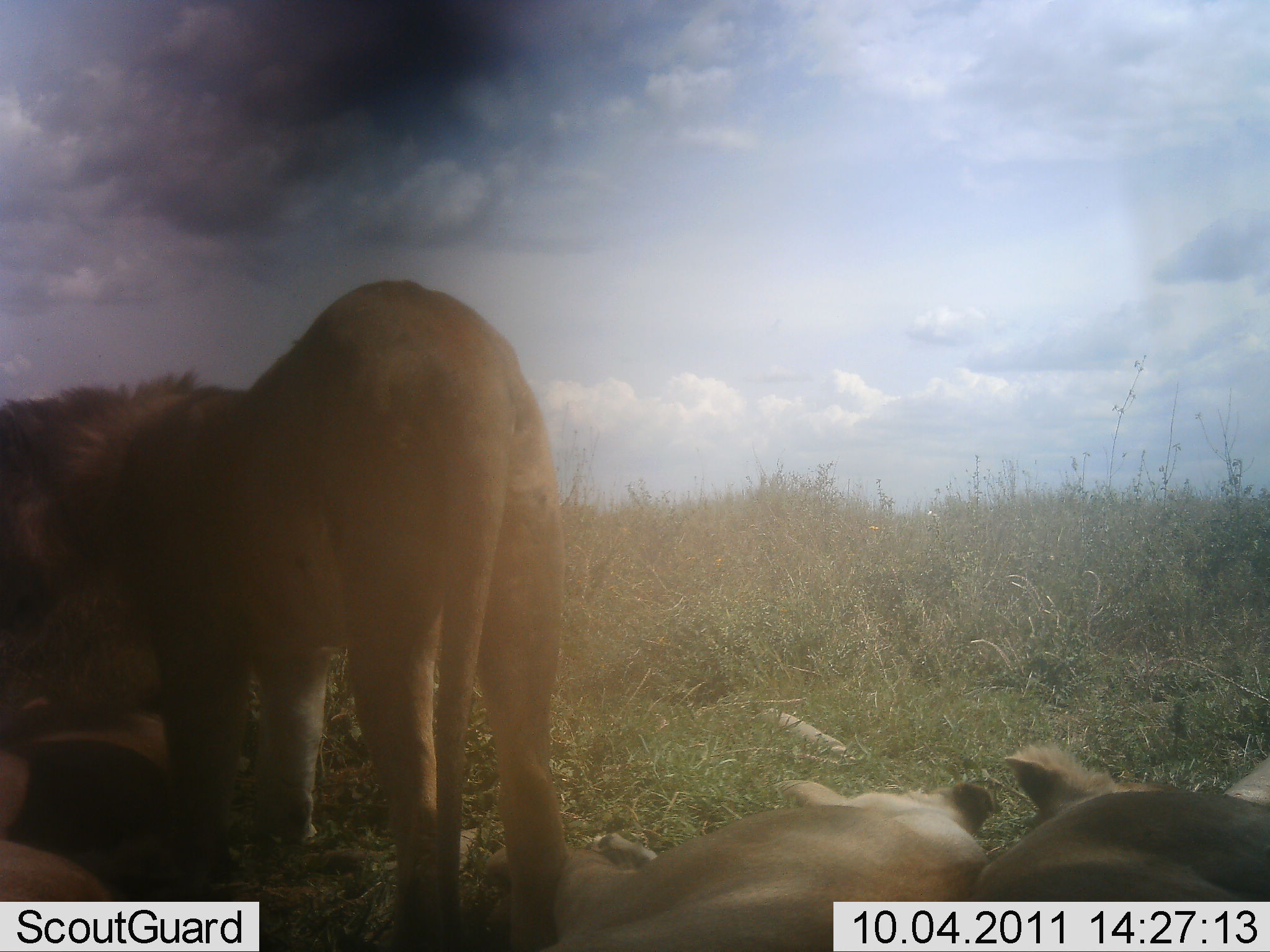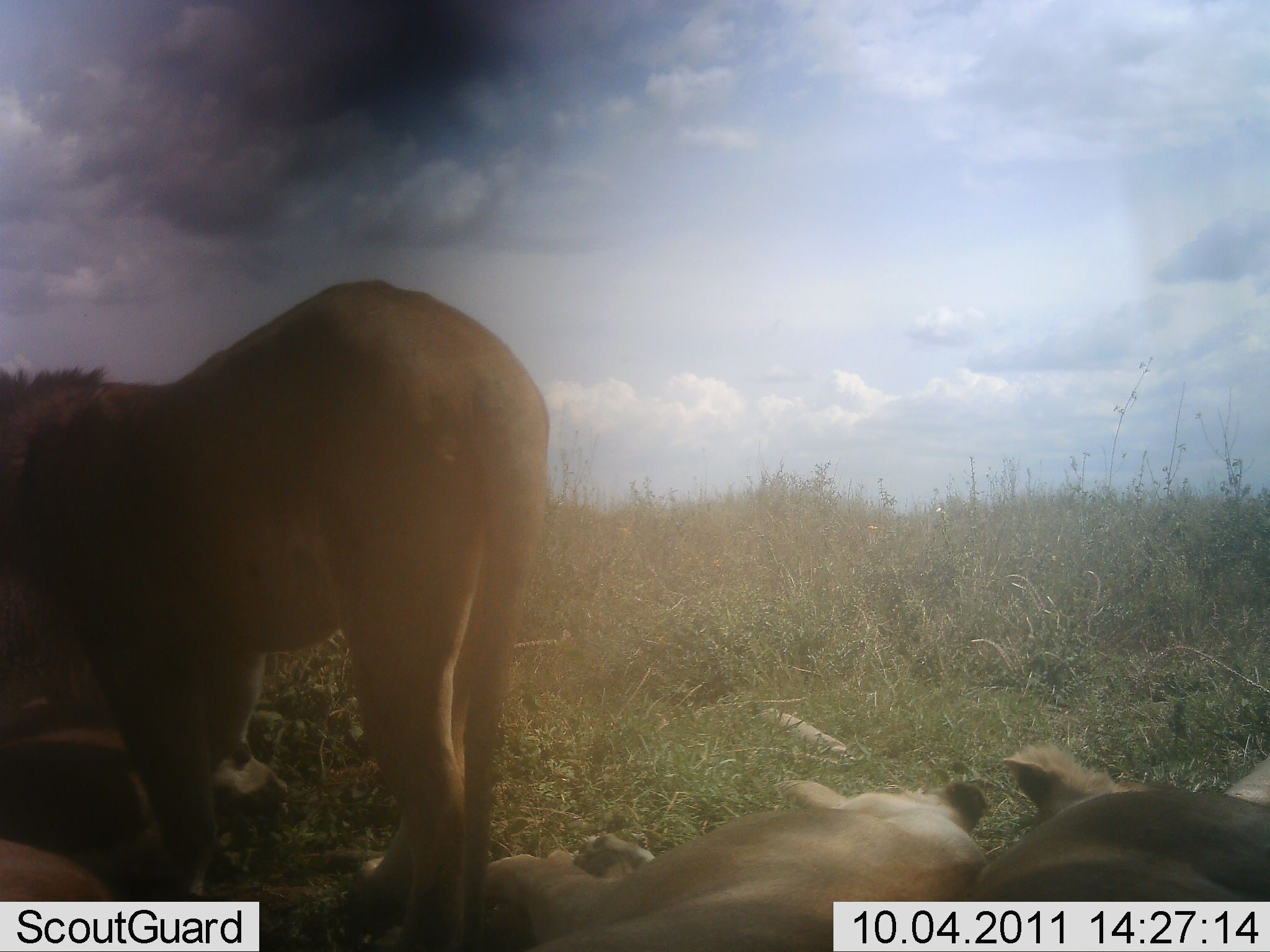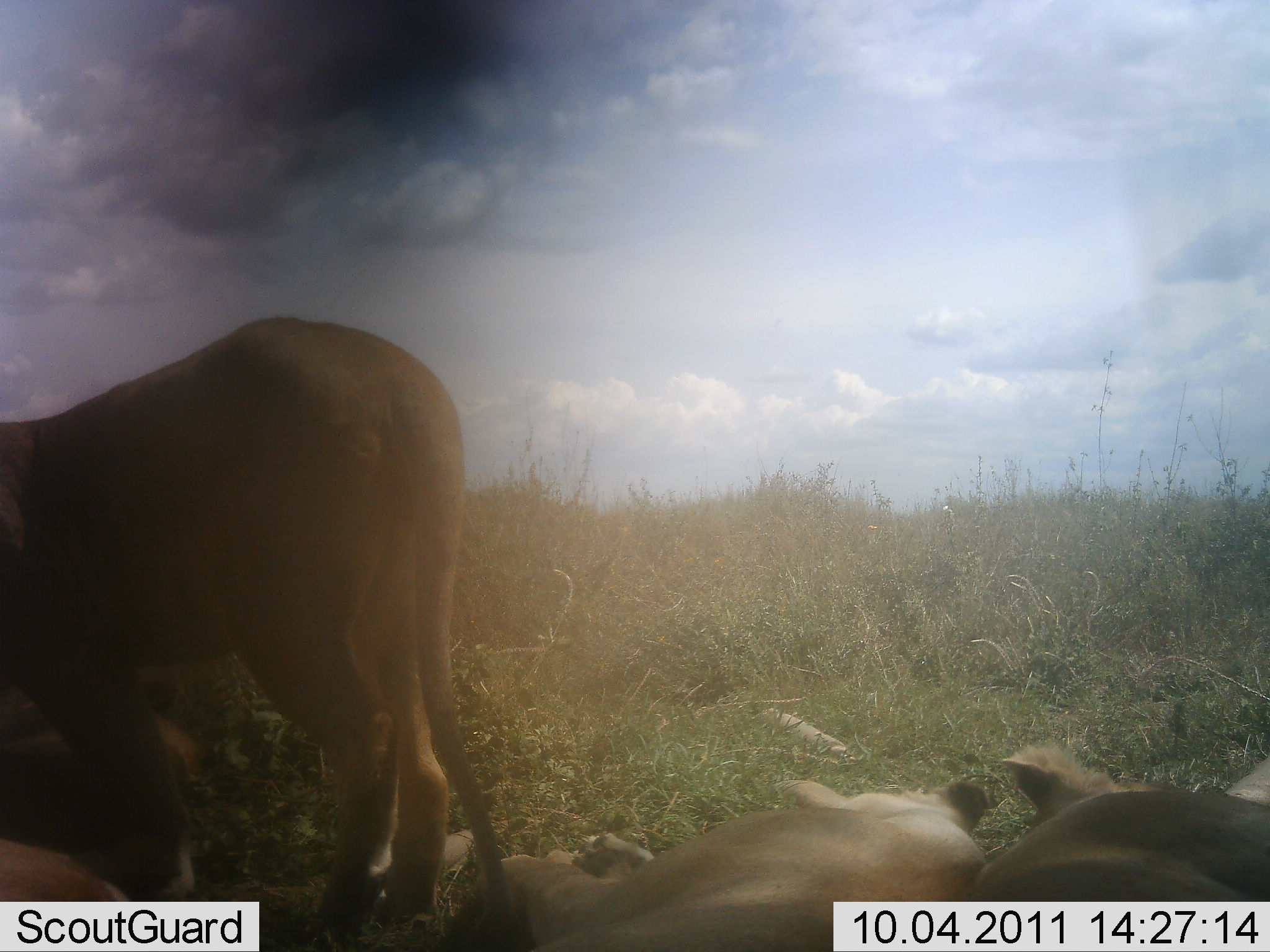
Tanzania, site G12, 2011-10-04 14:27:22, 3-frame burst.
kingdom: Animalia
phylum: Chordata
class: Mammalia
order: Carnivora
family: Felidae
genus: Panthera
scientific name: Panthera leo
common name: lion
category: lionfemale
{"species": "lionfemale (lion) (Panthera leo)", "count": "3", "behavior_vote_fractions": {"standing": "9%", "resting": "100%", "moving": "0%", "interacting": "0%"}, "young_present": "9%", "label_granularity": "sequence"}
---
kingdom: Animalia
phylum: Chordata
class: Mammalia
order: Carnivora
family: Felidae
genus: Panthera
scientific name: Panthera leo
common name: lion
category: lionmale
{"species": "lionmale (lion) (Panthera leo)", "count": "1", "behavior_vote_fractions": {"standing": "92%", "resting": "0%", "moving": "8%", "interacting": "8%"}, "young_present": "0%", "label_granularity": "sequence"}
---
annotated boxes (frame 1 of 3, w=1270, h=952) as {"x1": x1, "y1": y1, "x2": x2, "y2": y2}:
animal: {"x1": 0, "y1": 280, "x2": 565, "y2": 951}; {"x1": 19, "y1": 276, "x2": 569, "y2": 952}; {"x1": 468, "y1": 772, "x2": 997, "y2": 950}; {"x1": 471, "y1": 776, "x2": 997, "y2": 952}; {"x1": 976, "y1": 743, "x2": 1270, "y2": 903}; {"x1": 973, "y1": 743, "x2": 1268, "y2": 902}; {"x1": 1, "y1": 648, "x2": 178, "y2": 903}; {"x1": 0, "y1": 688, "x2": 190, "y2": 901}; {"x1": 0, "y1": 372, "x2": 187, "y2": 563}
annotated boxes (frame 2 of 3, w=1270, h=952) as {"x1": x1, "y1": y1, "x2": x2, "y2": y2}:
animal: {"x1": 1, "y1": 279, "x2": 556, "y2": 952}; {"x1": 0, "y1": 278, "x2": 551, "y2": 949}; {"x1": 449, "y1": 774, "x2": 990, "y2": 952}; {"x1": 469, "y1": 778, "x2": 991, "y2": 952}; {"x1": 975, "y1": 741, "x2": 1270, "y2": 952}; {"x1": 0, "y1": 693, "x2": 287, "y2": 902}; {"x1": 970, "y1": 738, "x2": 1269, "y2": 904}; {"x1": 2, "y1": 700, "x2": 238, "y2": 904}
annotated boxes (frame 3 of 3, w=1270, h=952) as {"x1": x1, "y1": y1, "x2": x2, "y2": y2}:
animal: {"x1": 0, "y1": 314, "x2": 542, "y2": 951}; {"x1": 0, "y1": 317, "x2": 469, "y2": 943}; {"x1": 480, "y1": 776, "x2": 997, "y2": 952}; {"x1": 479, "y1": 777, "x2": 993, "y2": 952}; {"x1": 976, "y1": 745, "x2": 1269, "y2": 952}; {"x1": 970, "y1": 733, "x2": 1270, "y2": 900}; {"x1": 0, "y1": 681, "x2": 202, "y2": 902}; {"x1": 0, "y1": 693, "x2": 206, "y2": 901}